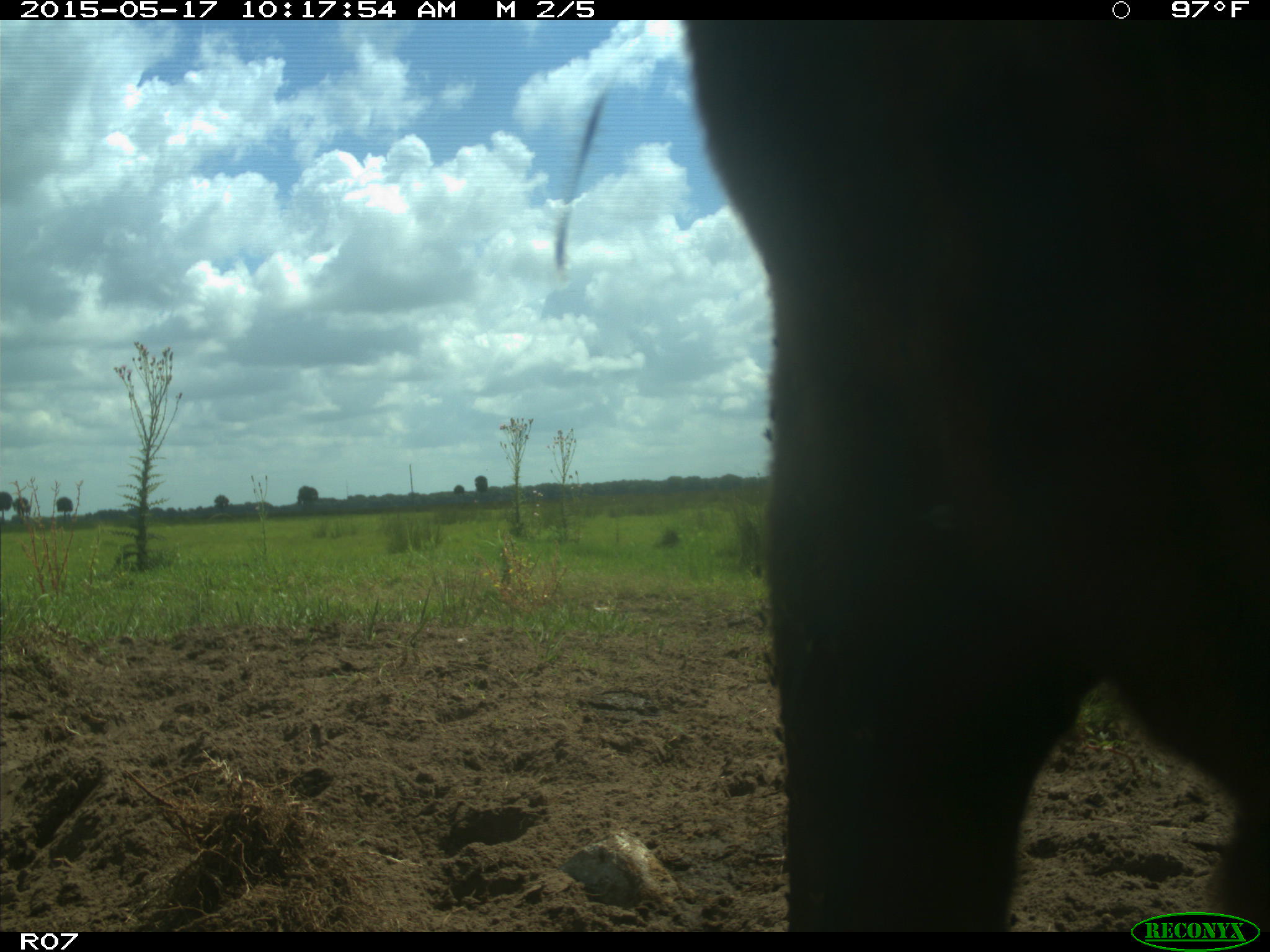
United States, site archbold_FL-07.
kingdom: Animalia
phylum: Chordata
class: Mammalia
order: Artiodactyla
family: Bovidae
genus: Bos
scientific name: Bos taurus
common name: domestic cow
Bos taurus (domestic cow).